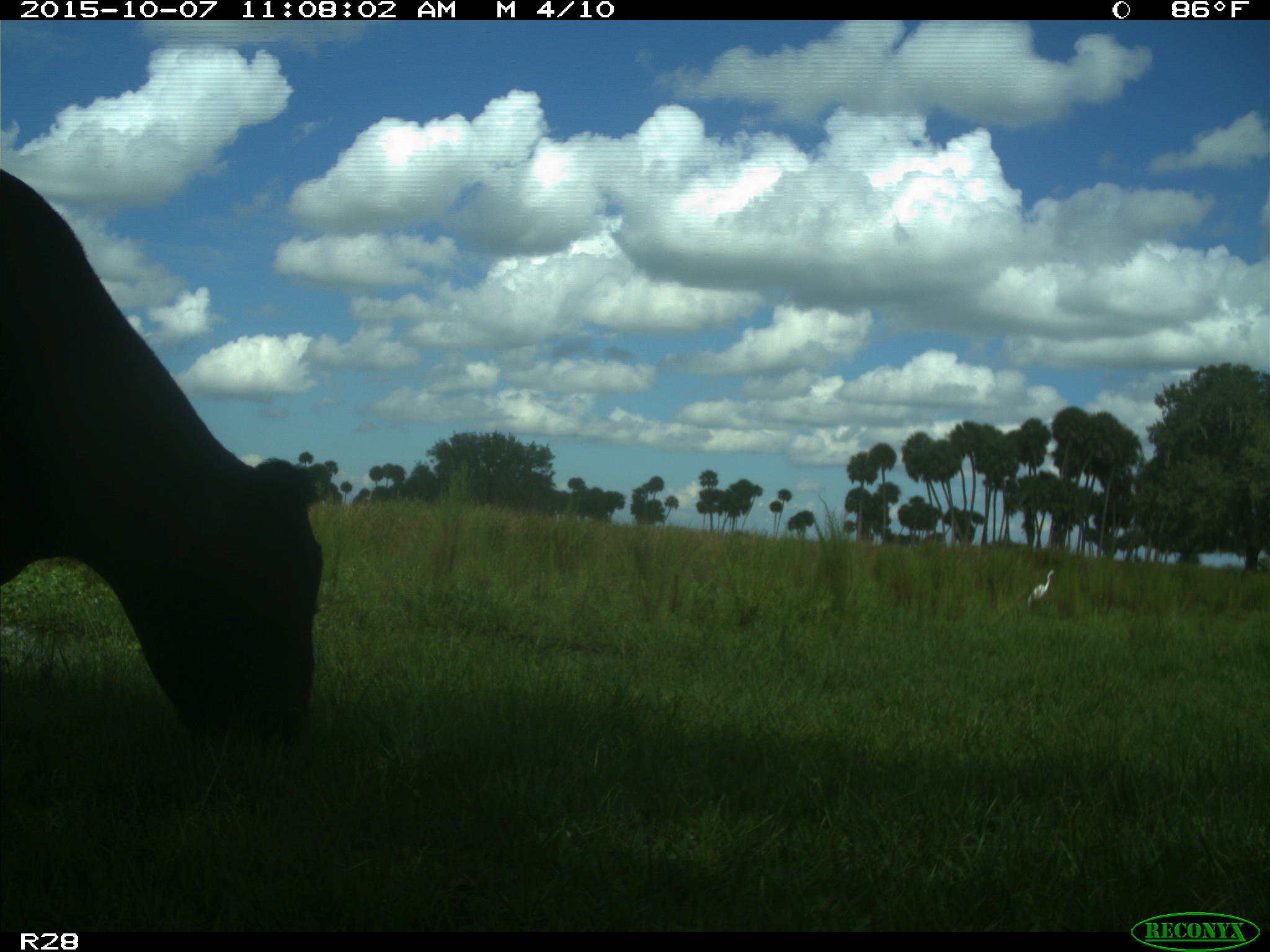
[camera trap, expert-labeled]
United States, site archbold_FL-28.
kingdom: Animalia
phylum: Chordata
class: Mammalia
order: Artiodactyla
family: Bovidae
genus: Bos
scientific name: Bos taurus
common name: domestic cow